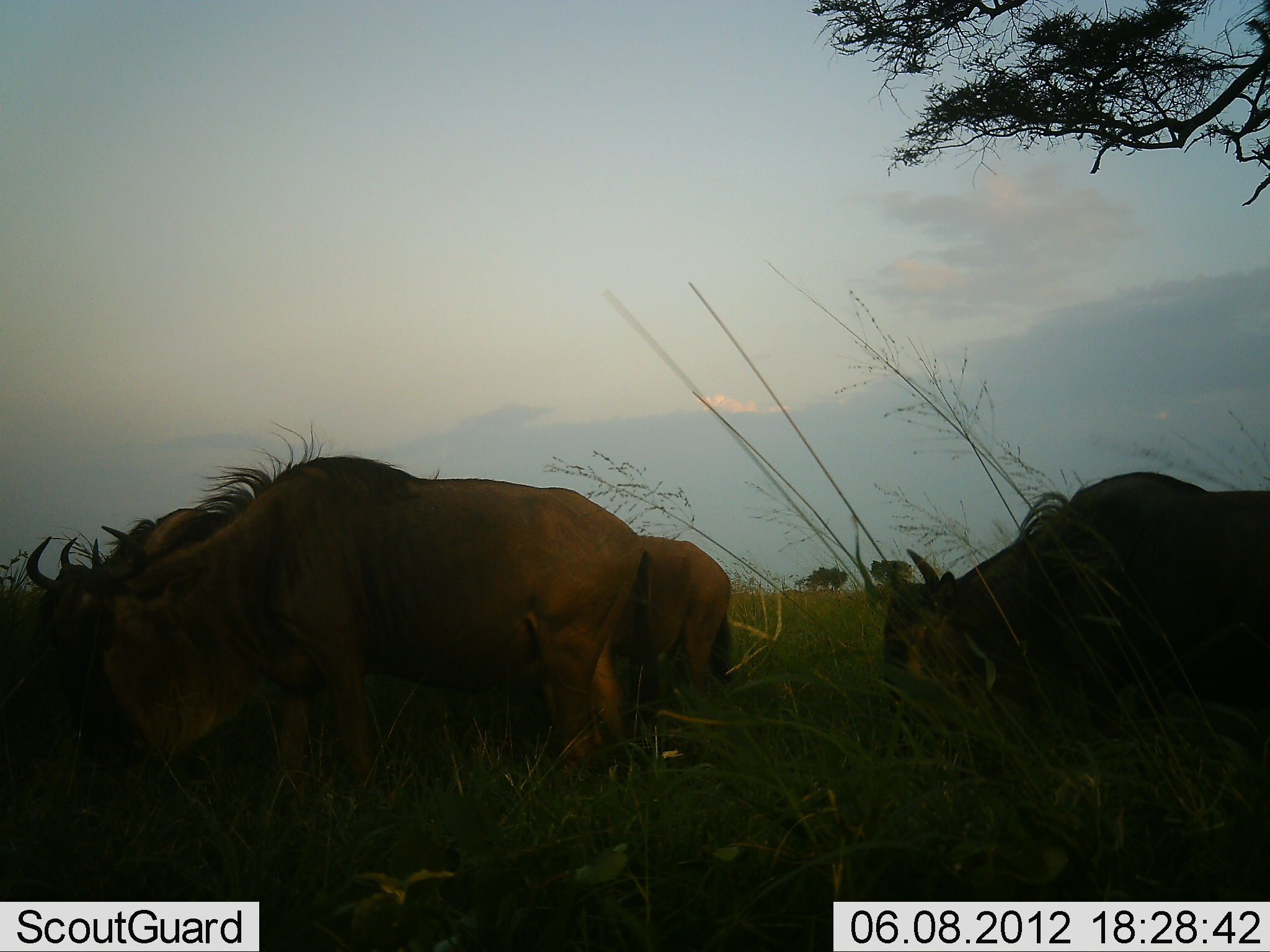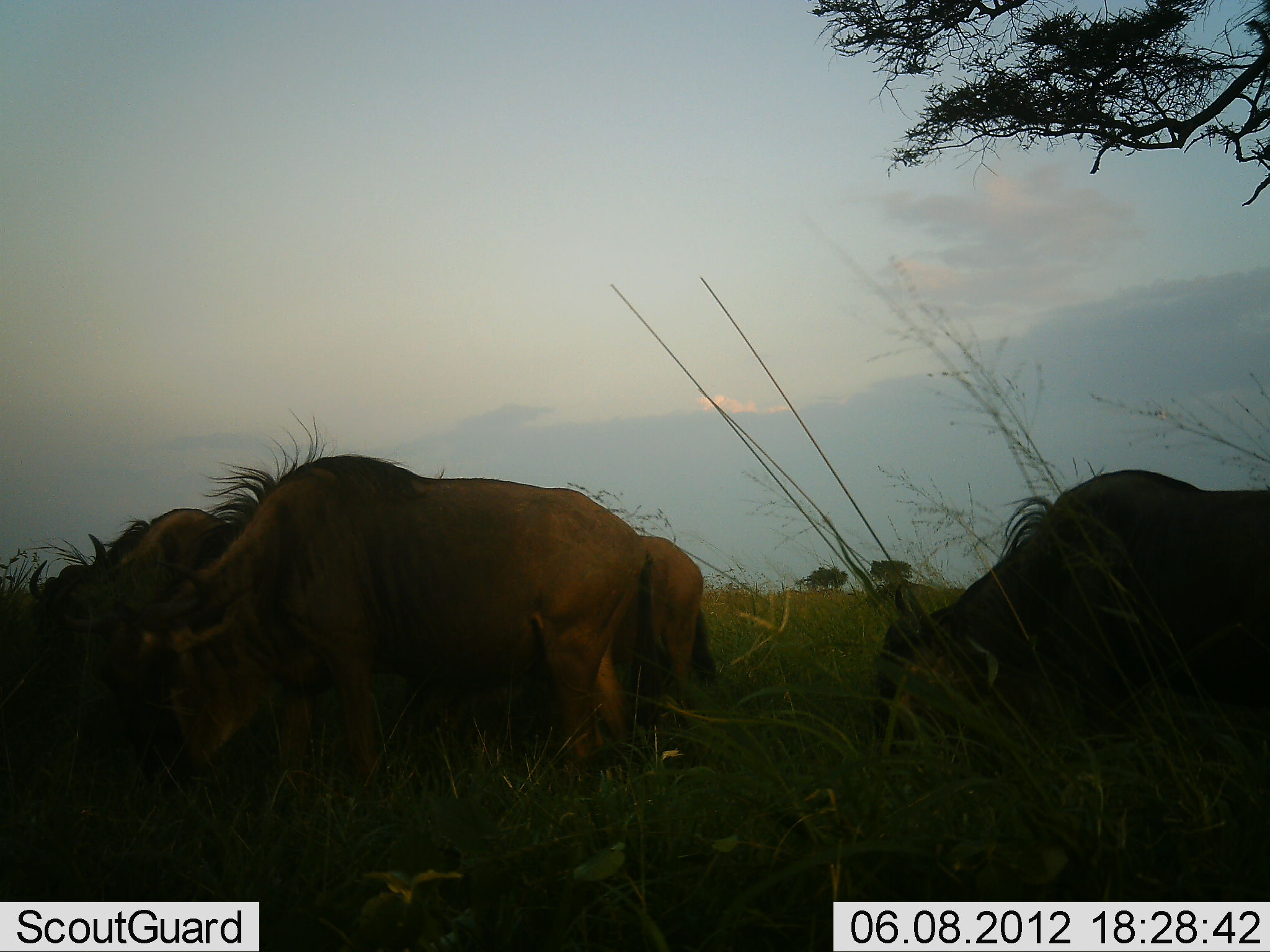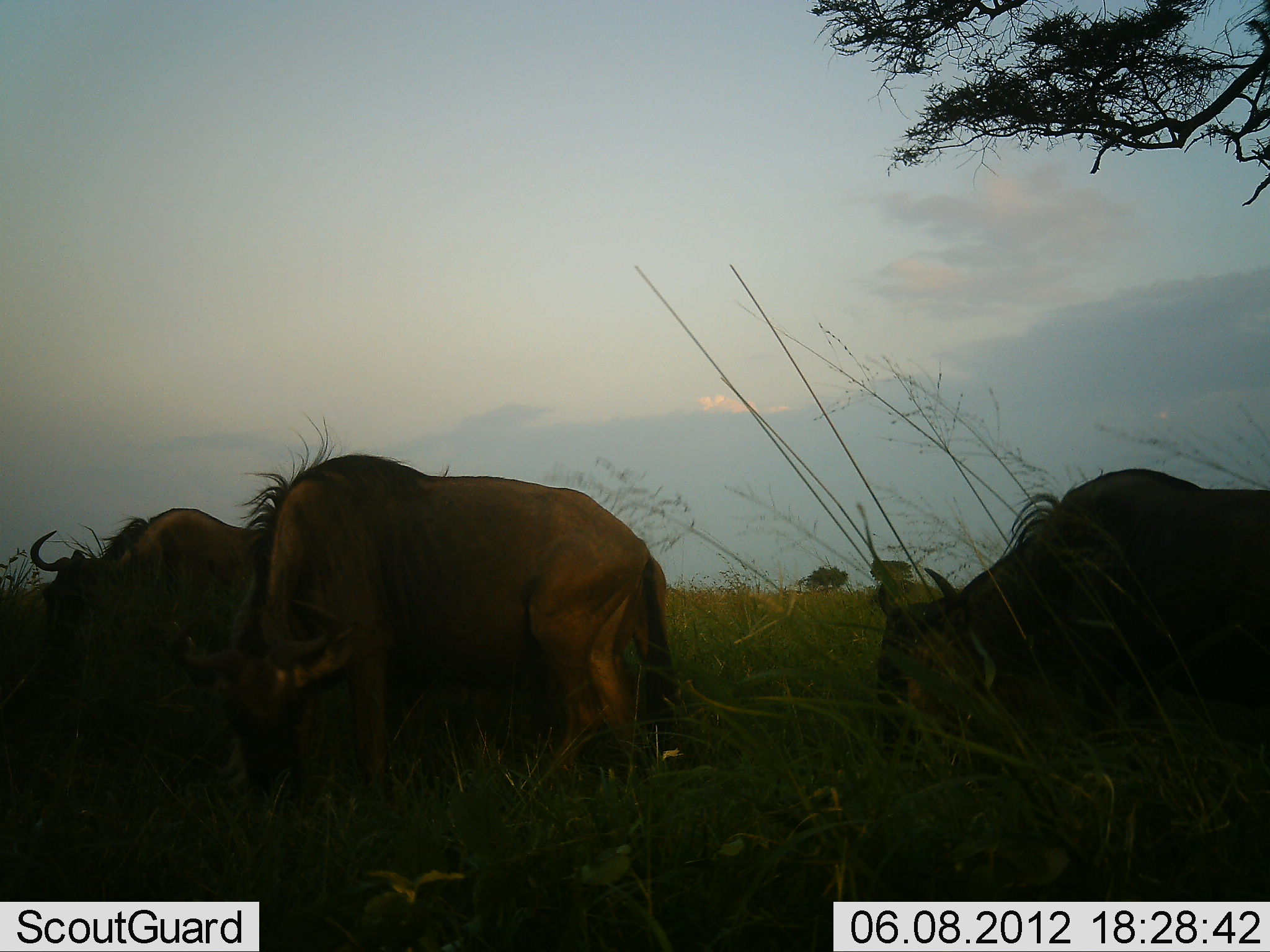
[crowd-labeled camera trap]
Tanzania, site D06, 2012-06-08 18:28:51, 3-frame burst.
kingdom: Animalia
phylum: Chordata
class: Mammalia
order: Artiodactyla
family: Bovidae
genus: Connochaetes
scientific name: Connochaetes taurinus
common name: blue wildebeest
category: wildebeest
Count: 4.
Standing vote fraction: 20%.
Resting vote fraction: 0%.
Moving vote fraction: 0%.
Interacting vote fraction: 0%.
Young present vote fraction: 0%.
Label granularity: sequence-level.